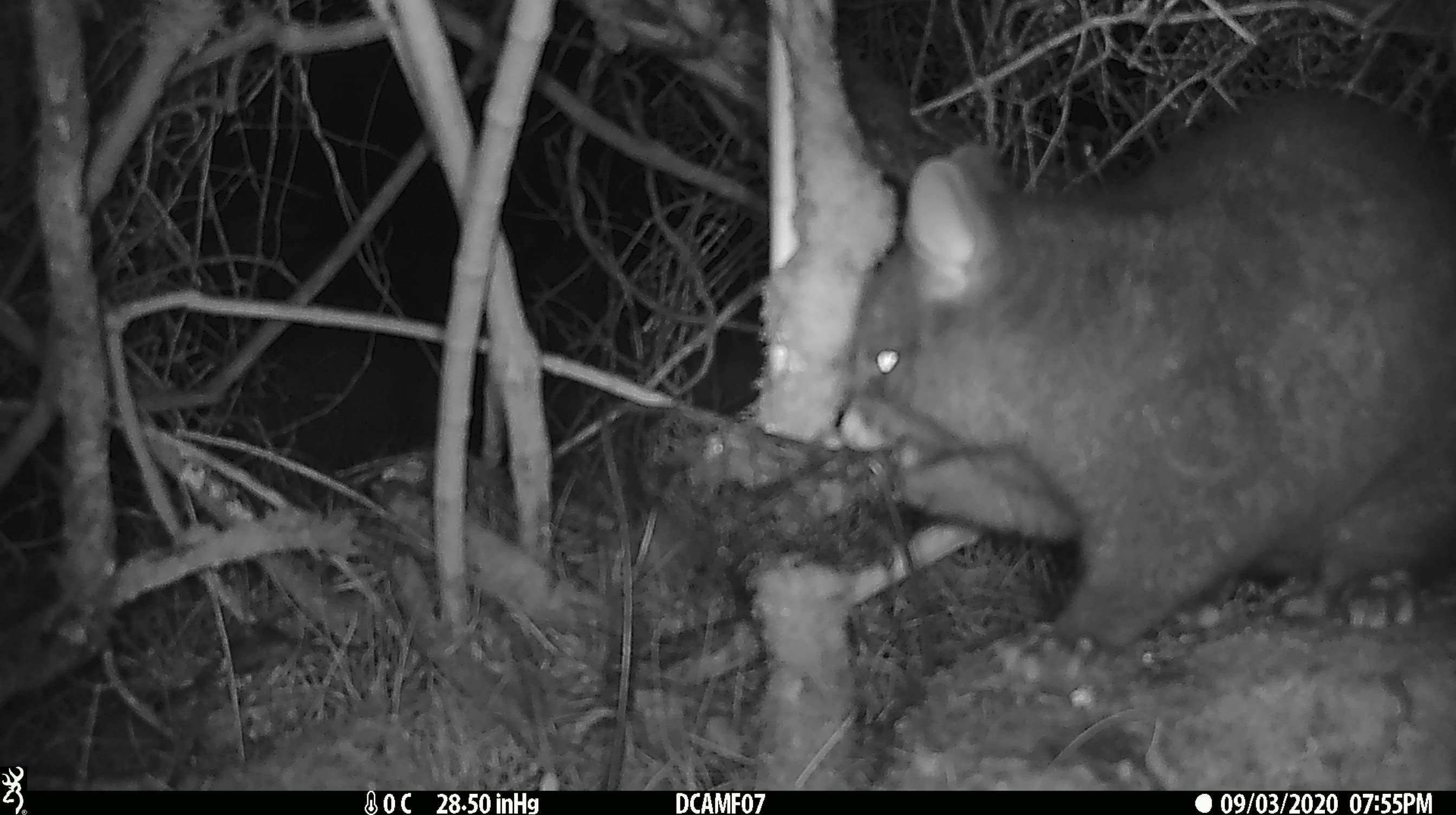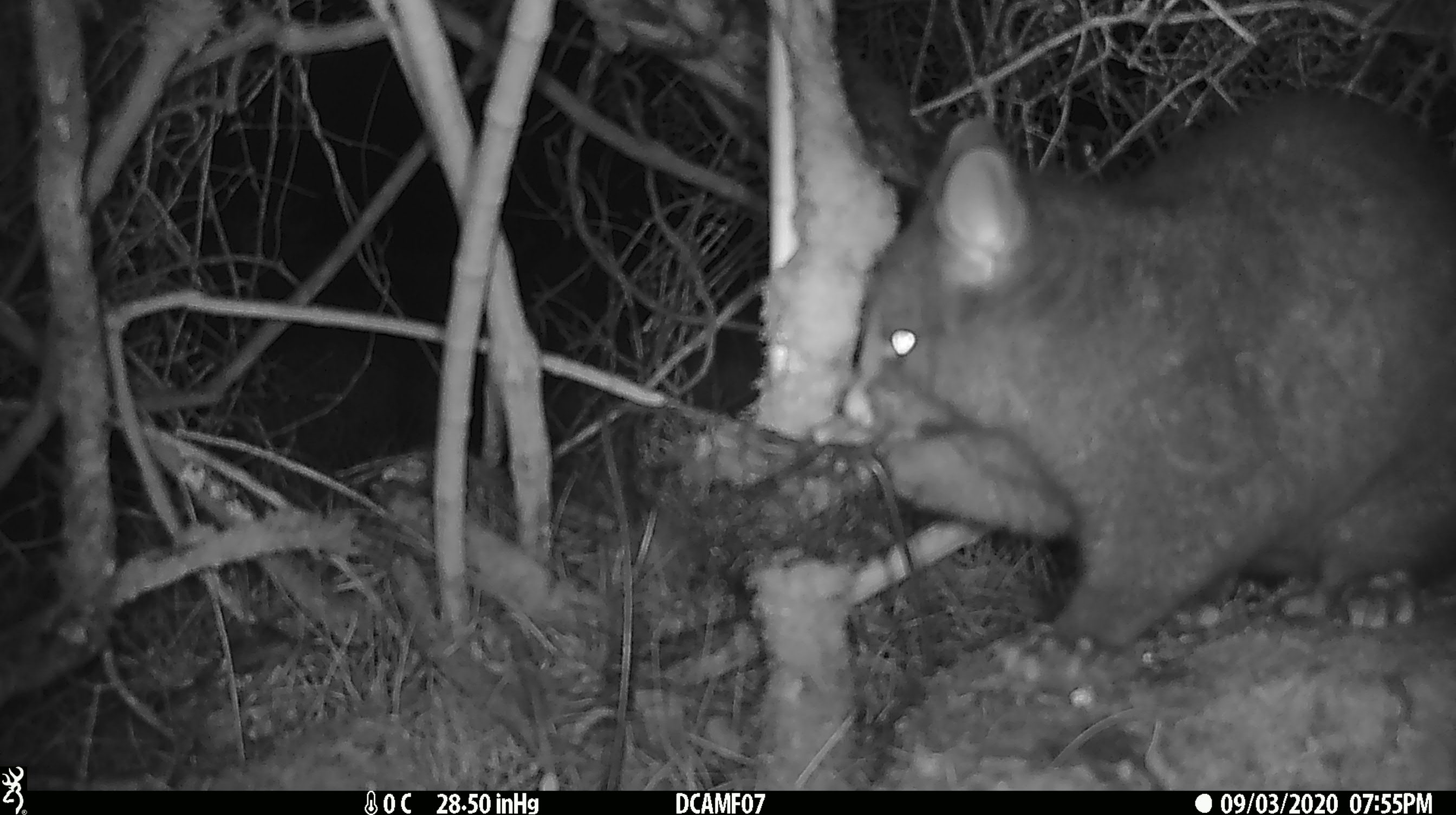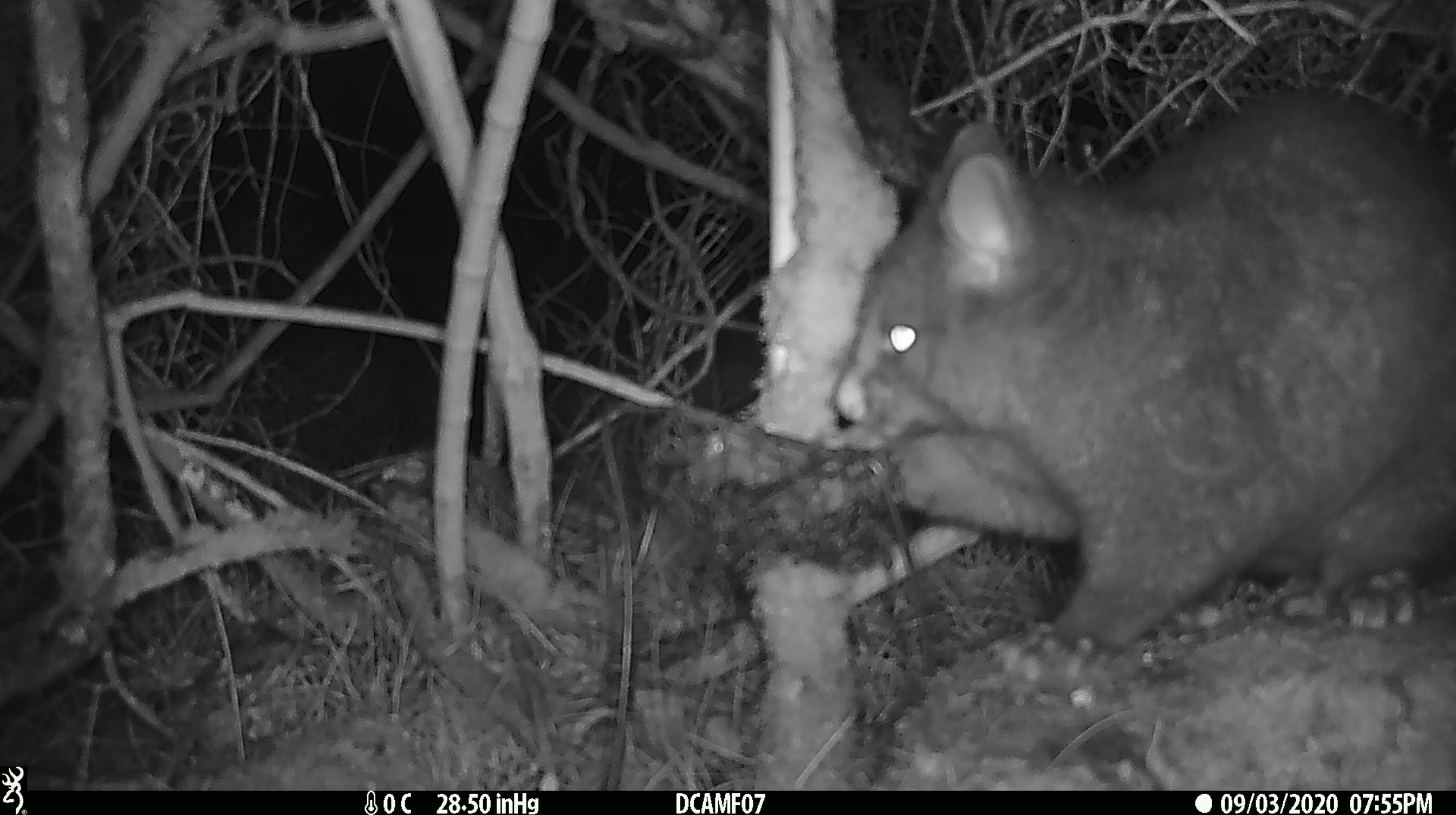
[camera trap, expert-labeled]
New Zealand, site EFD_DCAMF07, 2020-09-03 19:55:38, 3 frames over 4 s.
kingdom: Animalia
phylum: Chordata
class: Mammalia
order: Diprotodontia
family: Phalangeridae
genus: Trichosurus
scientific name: Trichosurus vulpecula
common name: common brushtail possum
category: possum